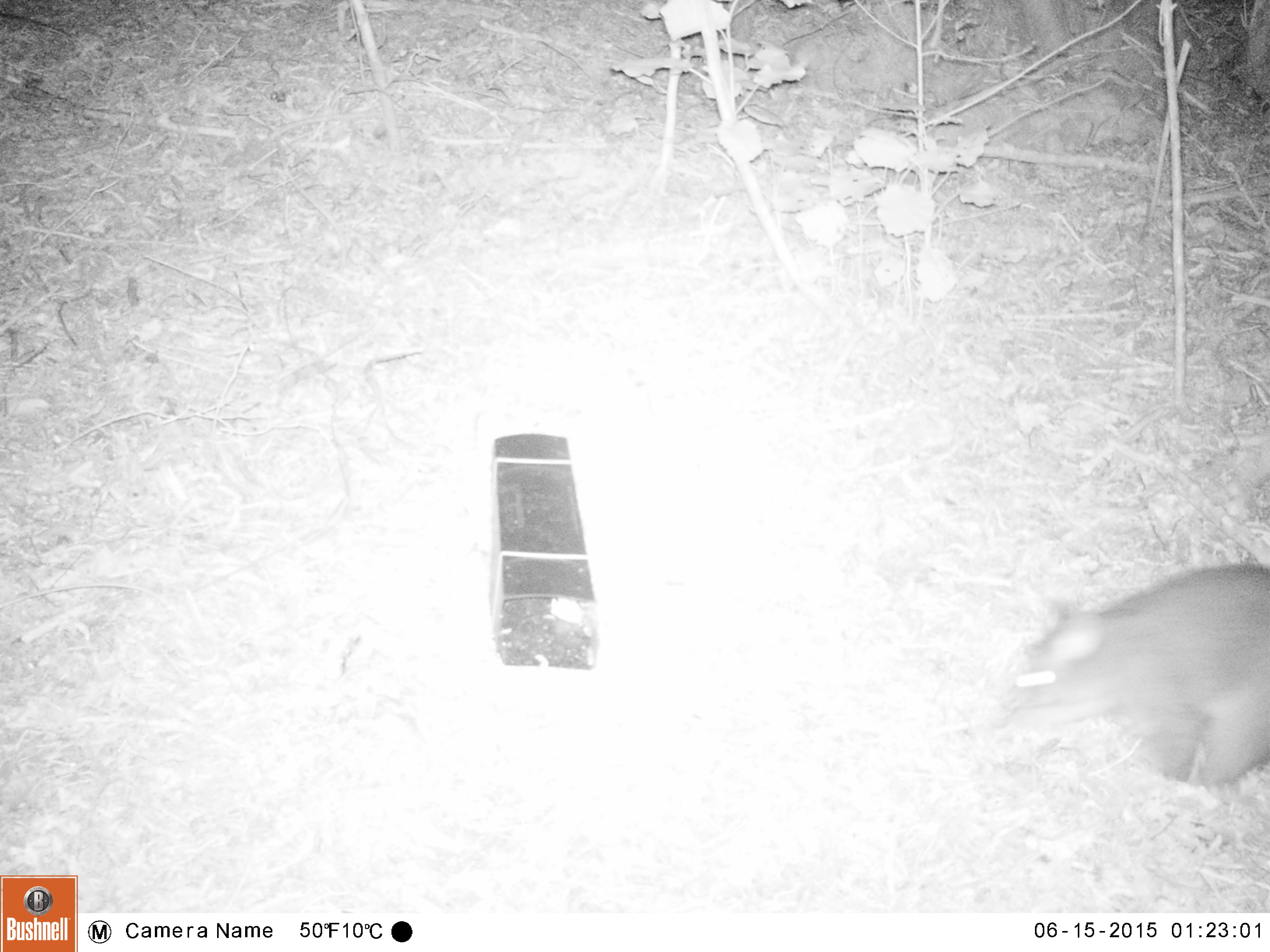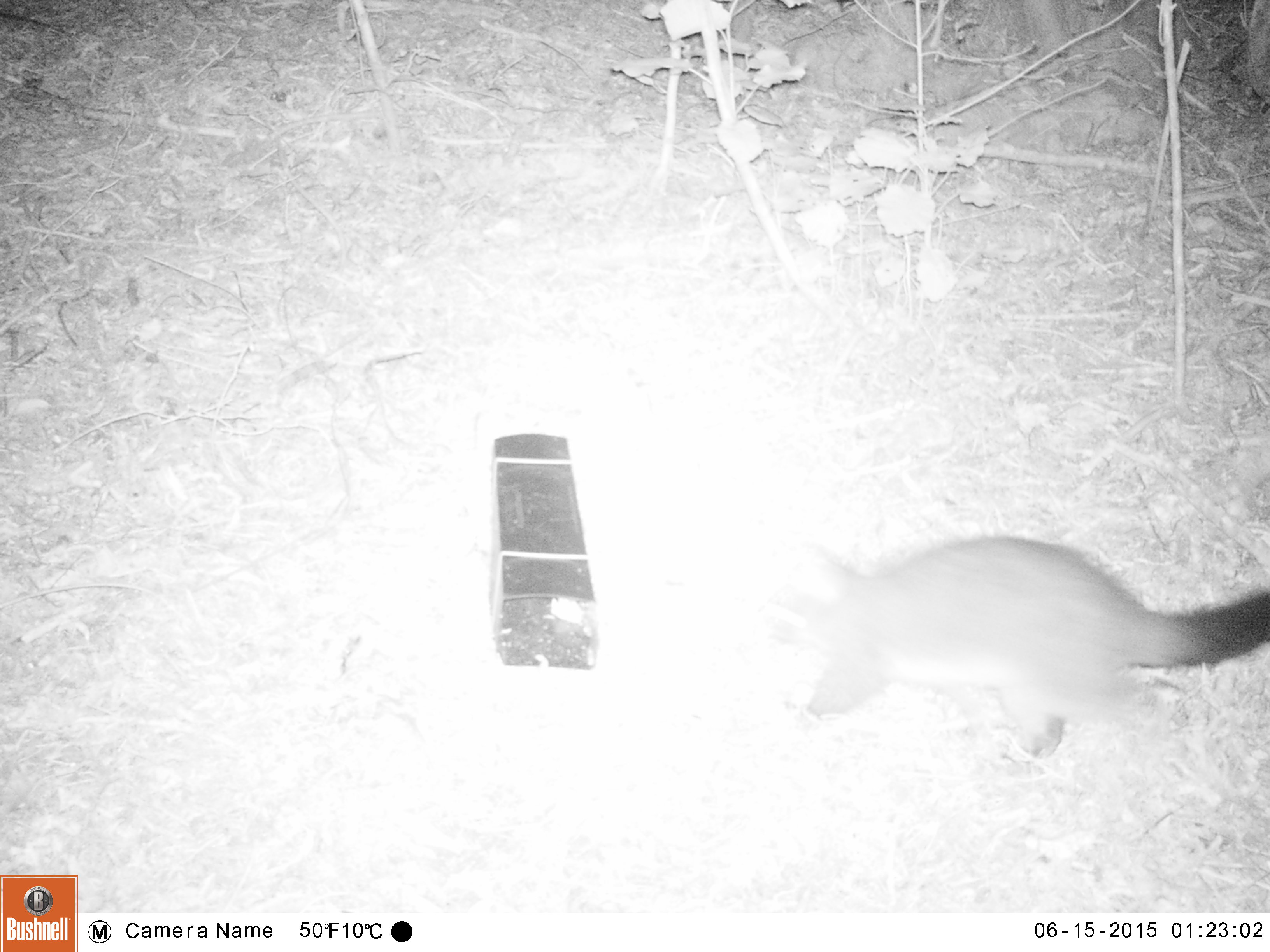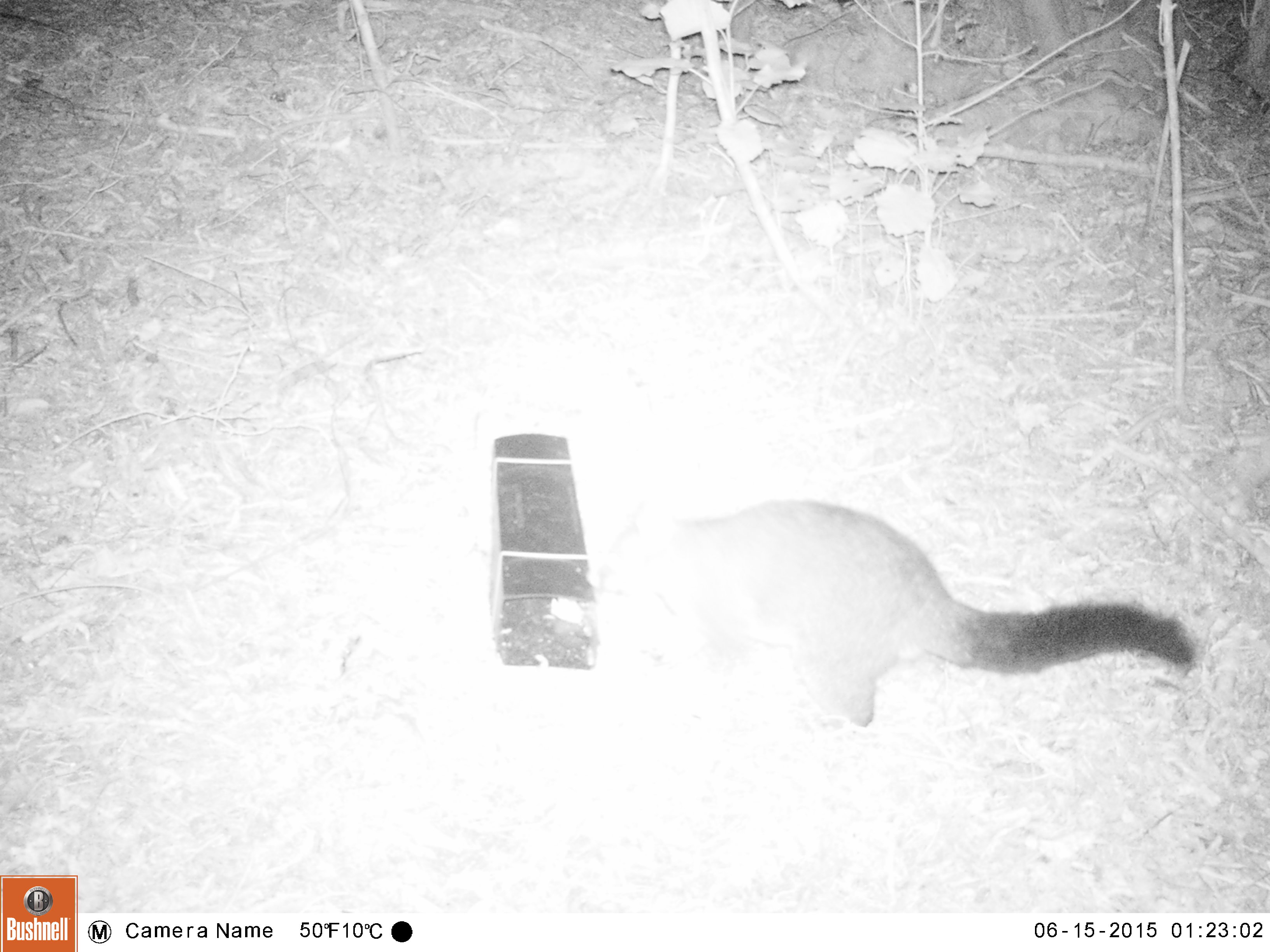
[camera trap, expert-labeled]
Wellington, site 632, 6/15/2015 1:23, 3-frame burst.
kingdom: Animalia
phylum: Chordata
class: Mammalia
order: Didelphimorphia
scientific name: Didelphimorphia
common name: possum